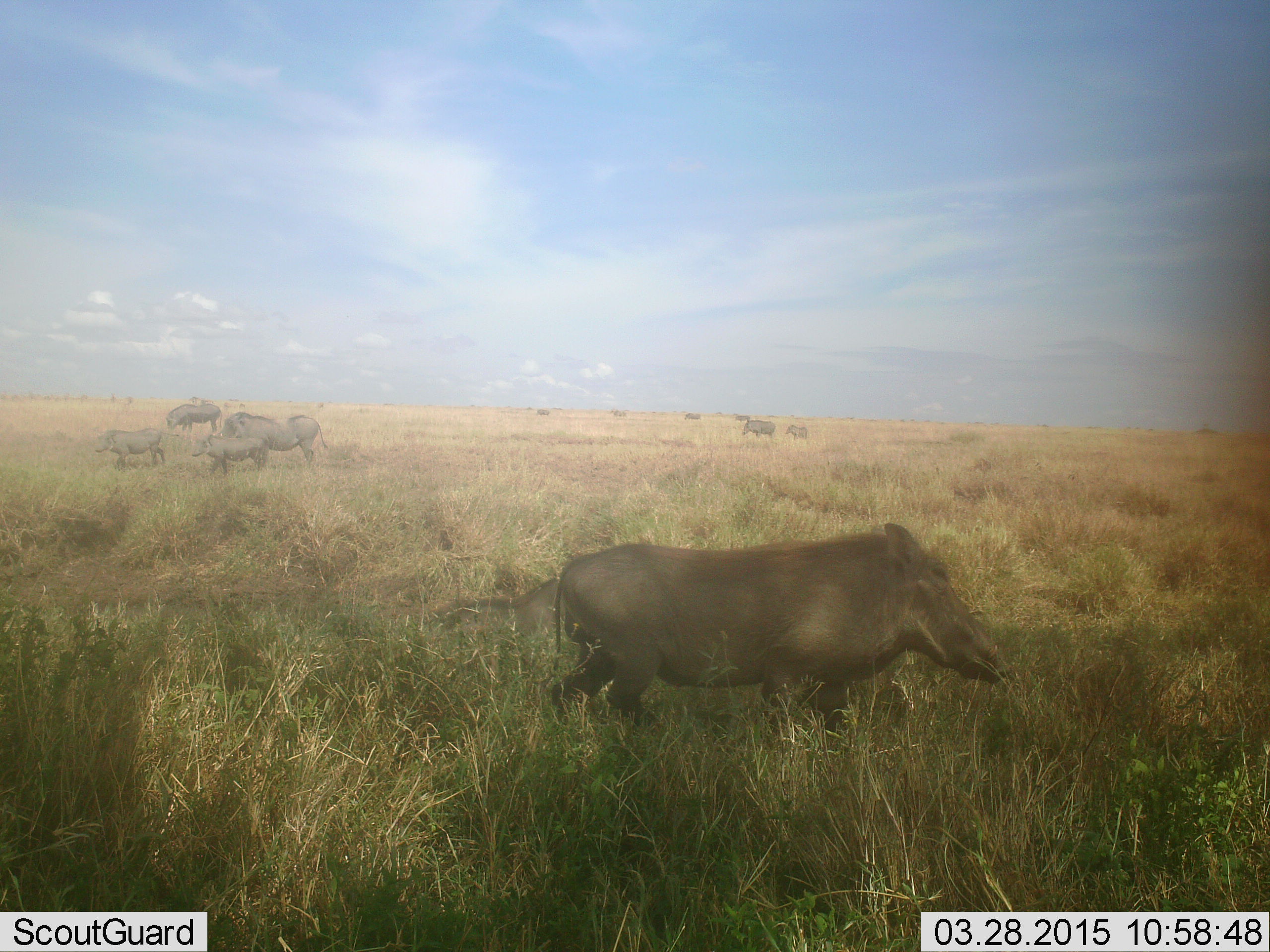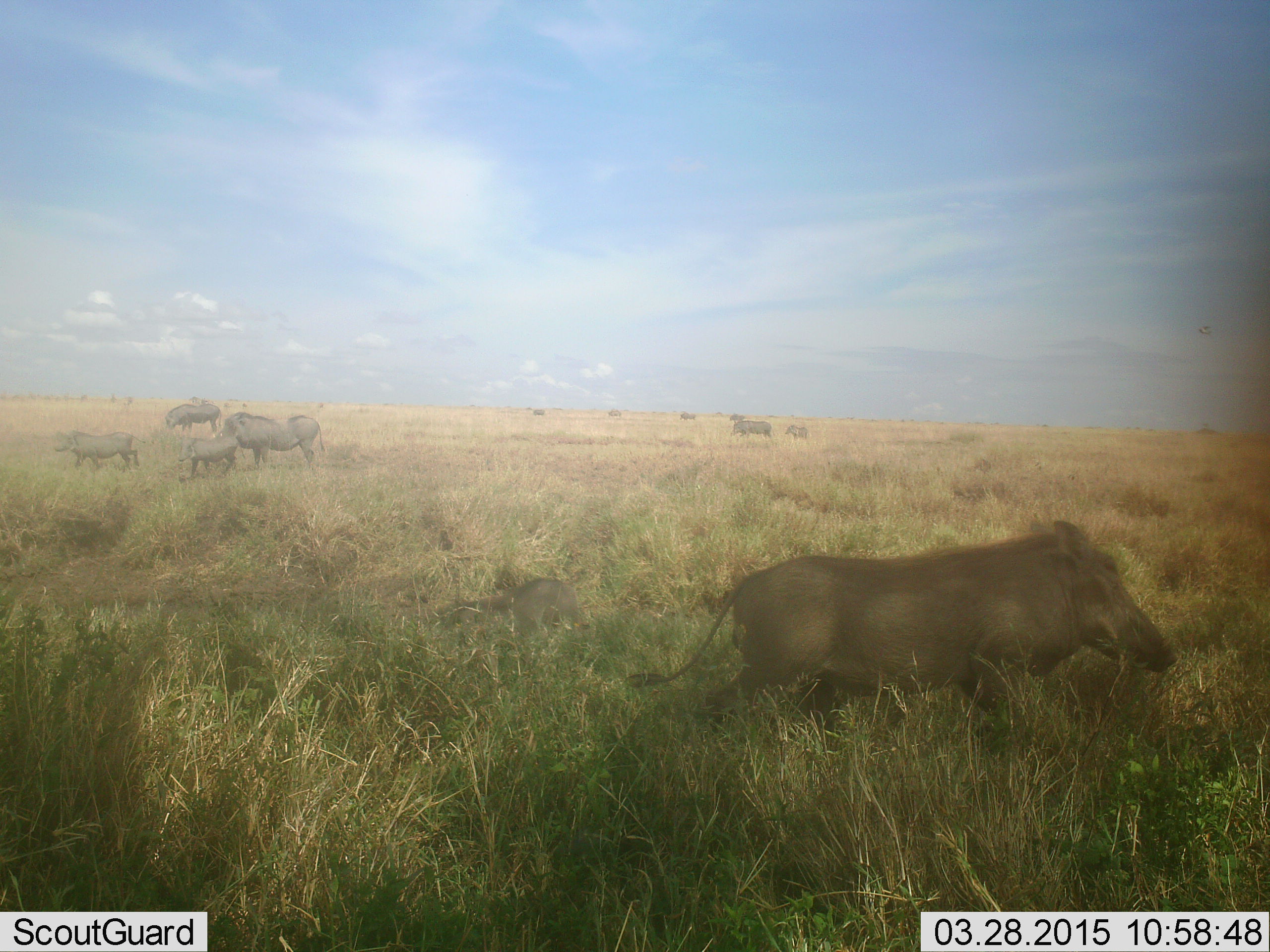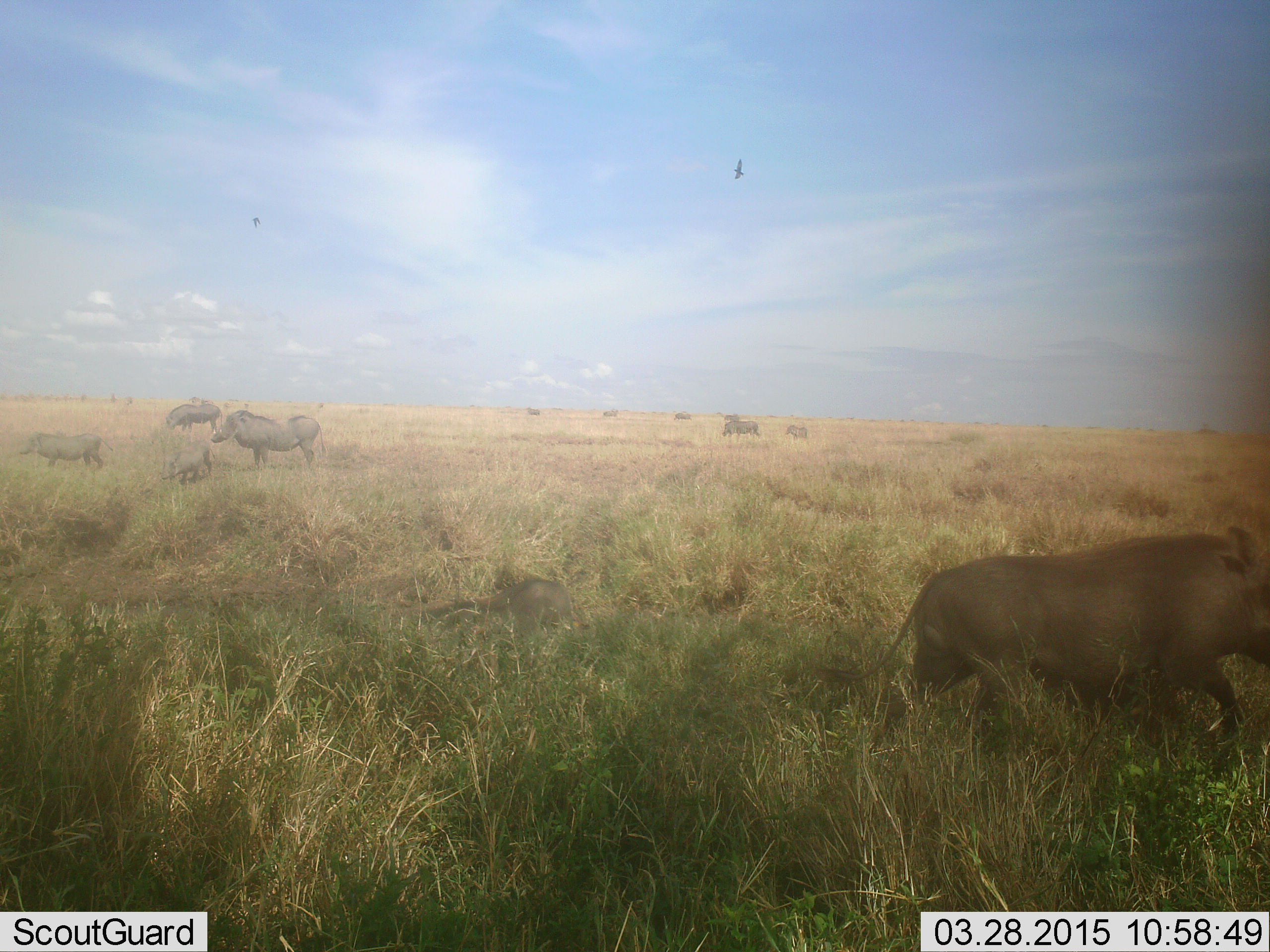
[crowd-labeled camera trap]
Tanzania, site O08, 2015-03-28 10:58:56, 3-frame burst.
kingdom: Animalia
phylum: Chordata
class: Mammalia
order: Artiodactyla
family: Suidae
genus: Phacochoerus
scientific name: Phacochoerus africanus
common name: warthog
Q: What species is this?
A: Warthog (Phacochoerus africanus).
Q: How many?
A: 6.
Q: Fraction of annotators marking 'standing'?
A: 64%.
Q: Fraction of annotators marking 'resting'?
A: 0%.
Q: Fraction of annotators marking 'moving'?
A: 91%.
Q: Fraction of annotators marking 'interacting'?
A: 0%.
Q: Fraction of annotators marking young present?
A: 55%.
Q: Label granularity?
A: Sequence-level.